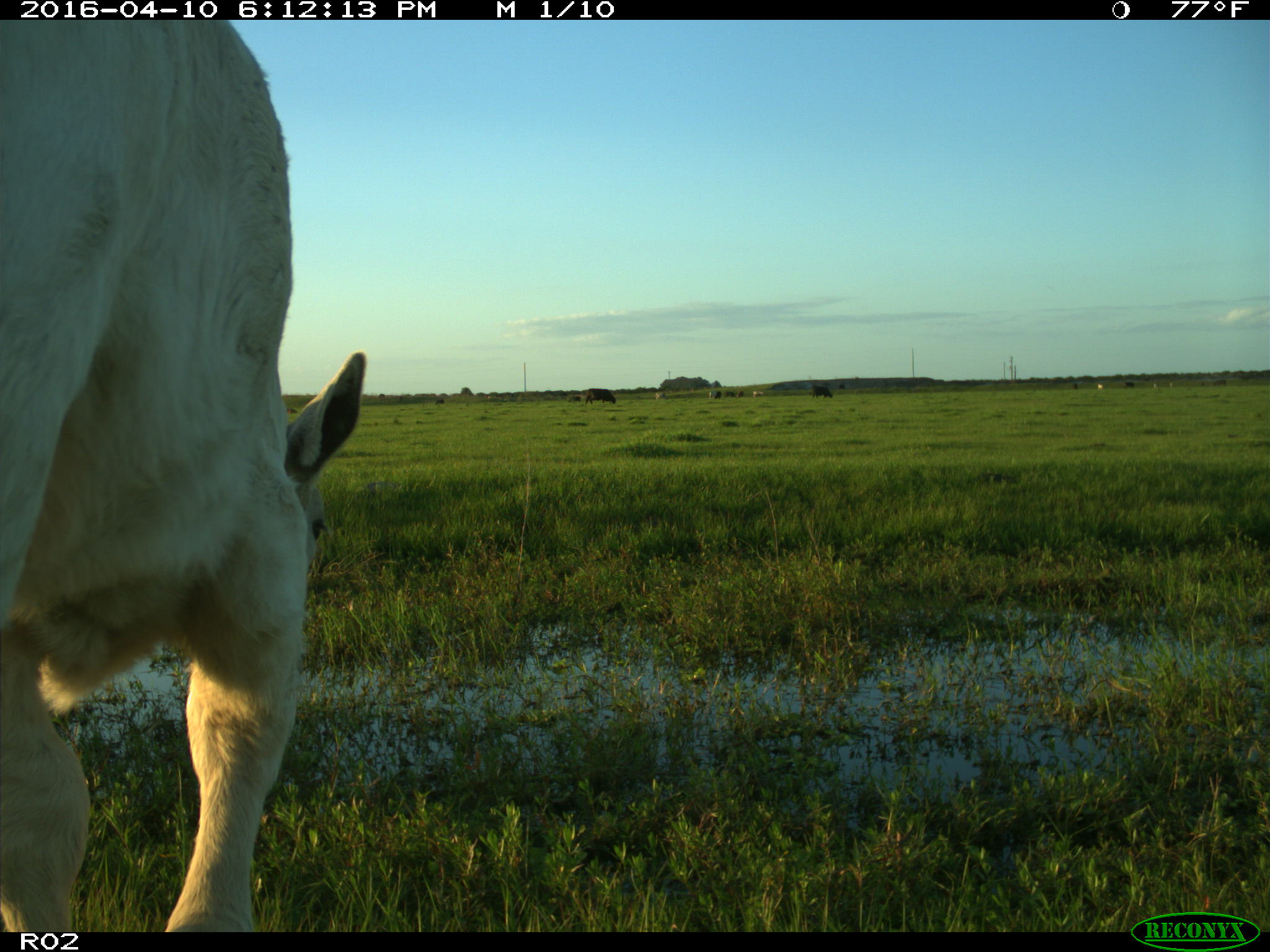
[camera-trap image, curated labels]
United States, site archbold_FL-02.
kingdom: Animalia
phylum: Chordata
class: Mammalia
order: Artiodactyla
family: Bovidae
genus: Bos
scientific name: Bos taurus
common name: domestic cow